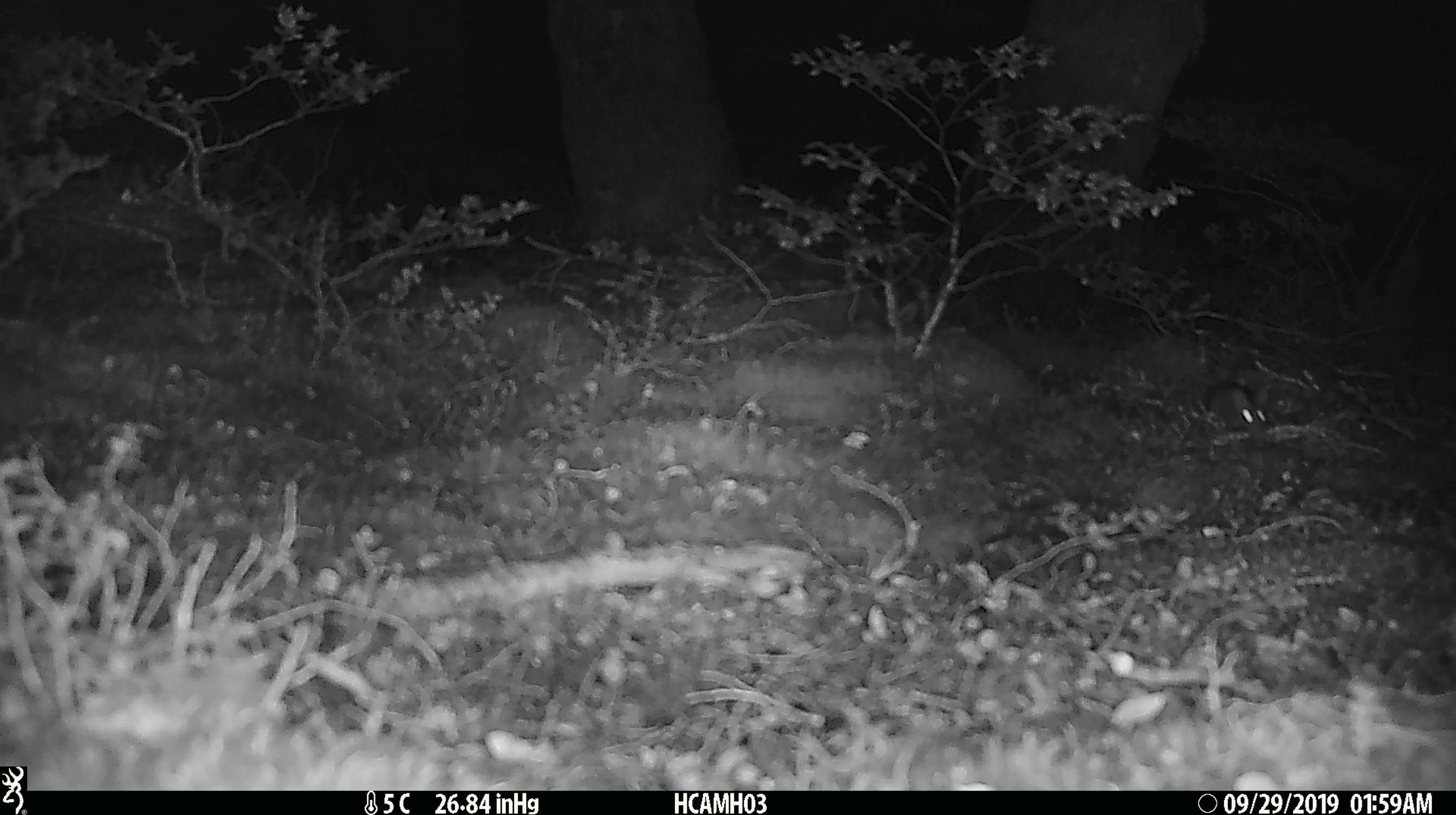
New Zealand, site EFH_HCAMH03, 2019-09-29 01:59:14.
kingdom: Animalia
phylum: Chordata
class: Mammalia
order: Rodentia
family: Muridae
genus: Mus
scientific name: Mus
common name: mouse